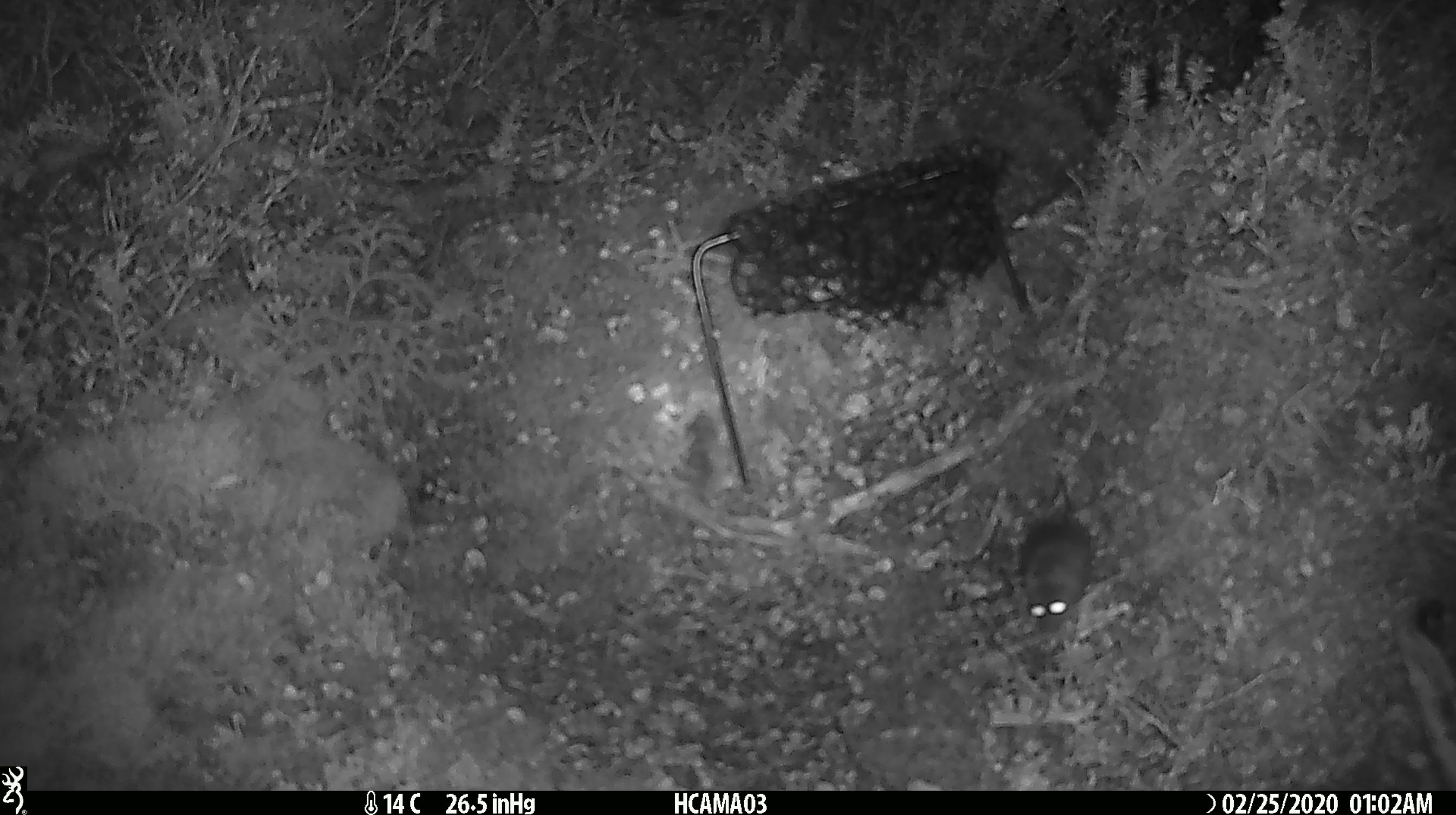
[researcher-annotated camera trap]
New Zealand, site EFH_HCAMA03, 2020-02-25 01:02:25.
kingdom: Animalia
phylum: Chordata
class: Mammalia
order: Rodentia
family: Muridae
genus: Mus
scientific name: Mus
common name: mouse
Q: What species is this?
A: Mouse (Mus).